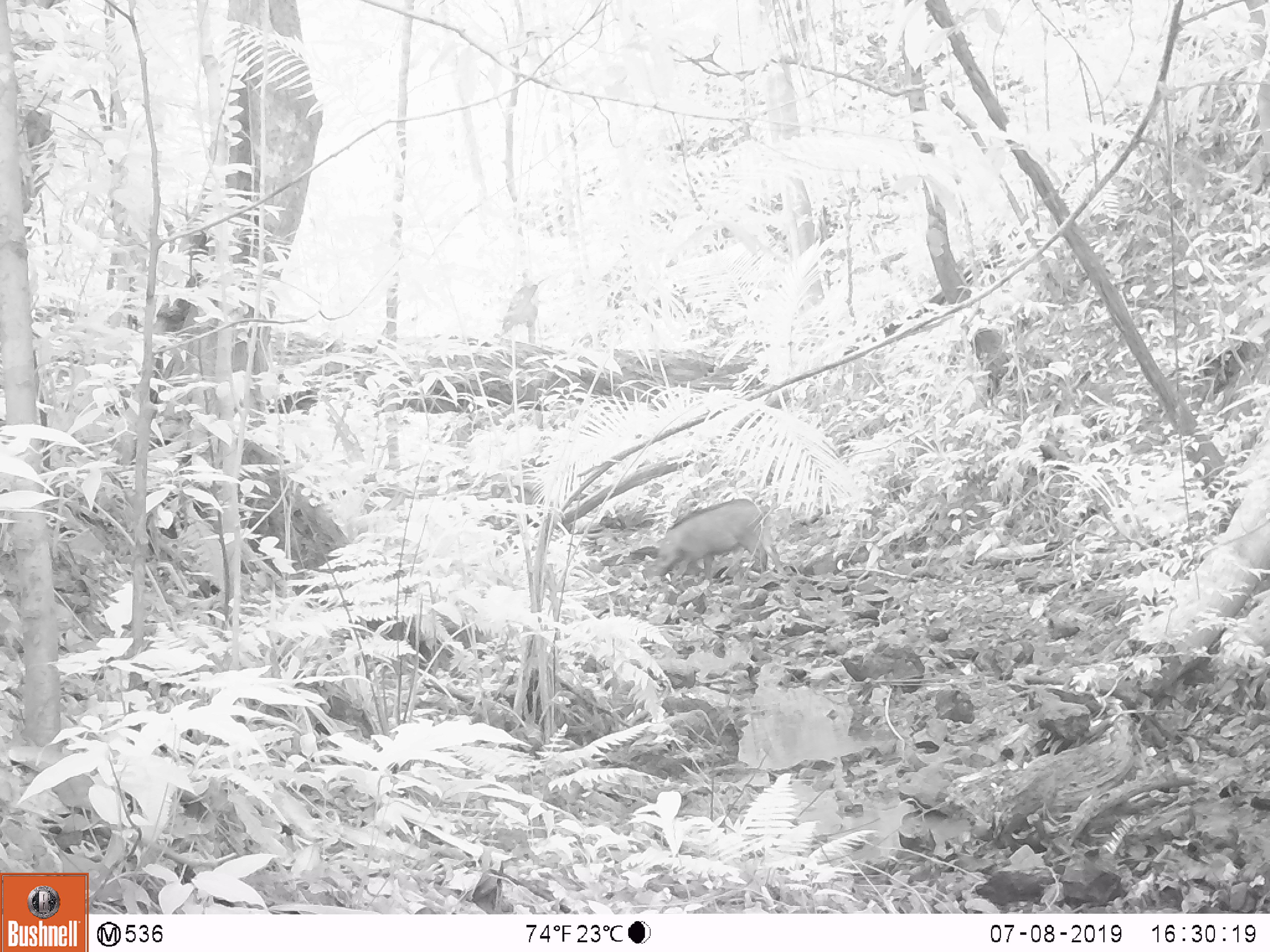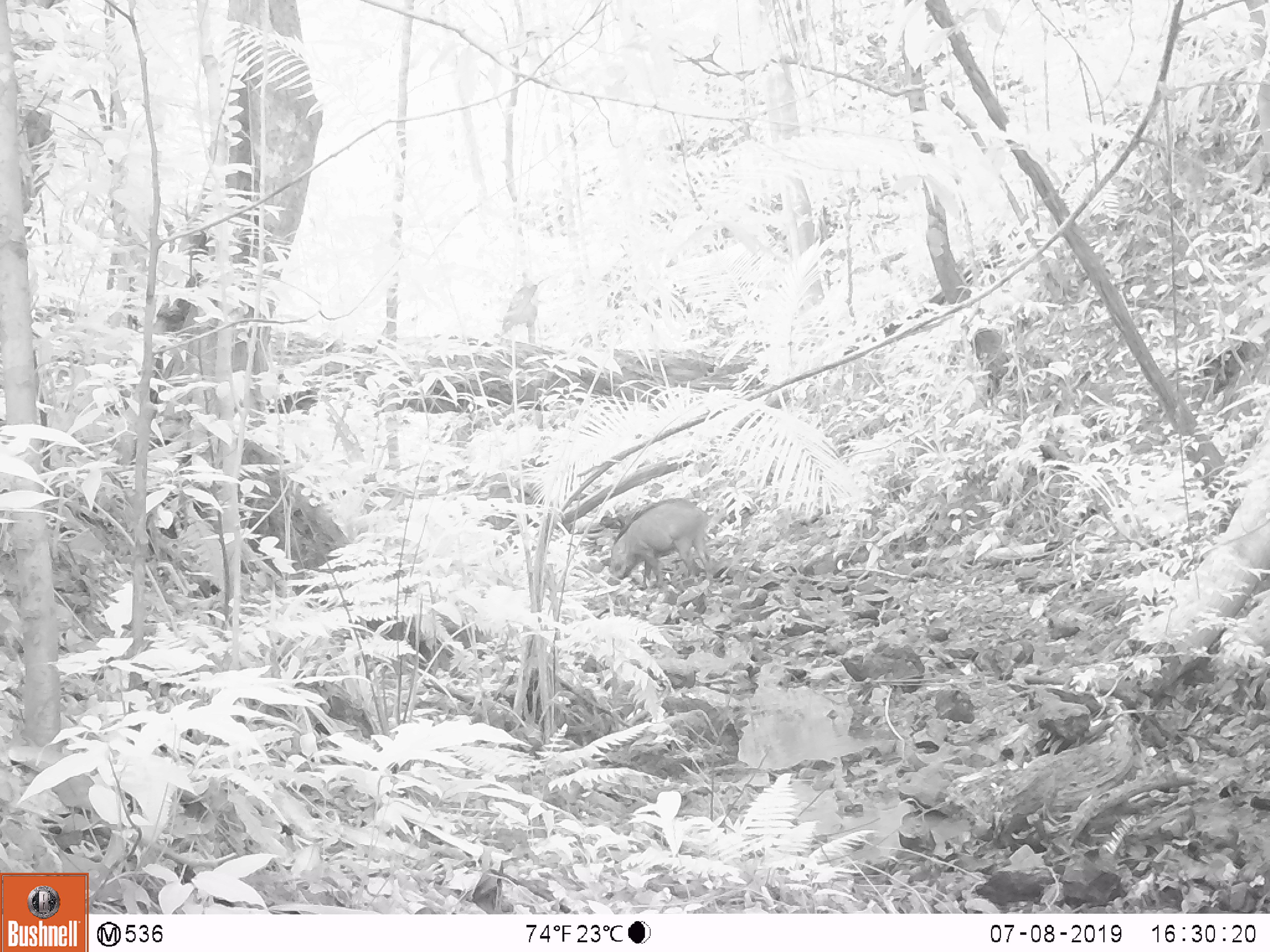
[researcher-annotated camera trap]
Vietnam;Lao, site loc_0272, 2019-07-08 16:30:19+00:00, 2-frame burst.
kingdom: Animalia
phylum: Chordata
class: Mammalia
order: Artiodactyla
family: Suidae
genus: Sus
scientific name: Sus scrofa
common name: eurasian wild pig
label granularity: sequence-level